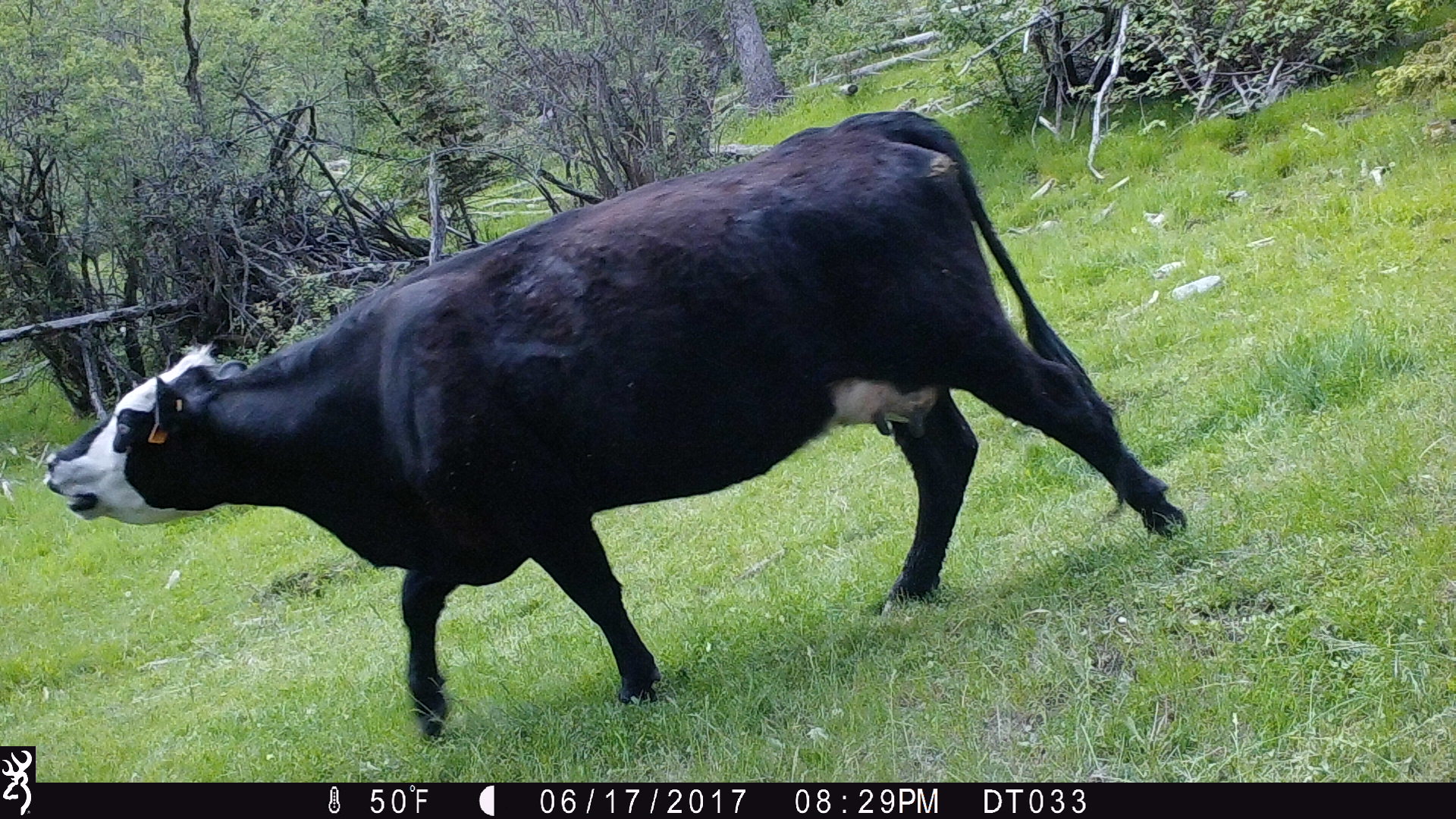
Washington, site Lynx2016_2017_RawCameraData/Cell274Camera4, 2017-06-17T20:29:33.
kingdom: Animalia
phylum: Chordata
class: Mammalia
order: Artiodactyla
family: Bovidae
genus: Bos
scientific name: Bos taurus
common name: domestic cattle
Domestic cattle (Bos taurus). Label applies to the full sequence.